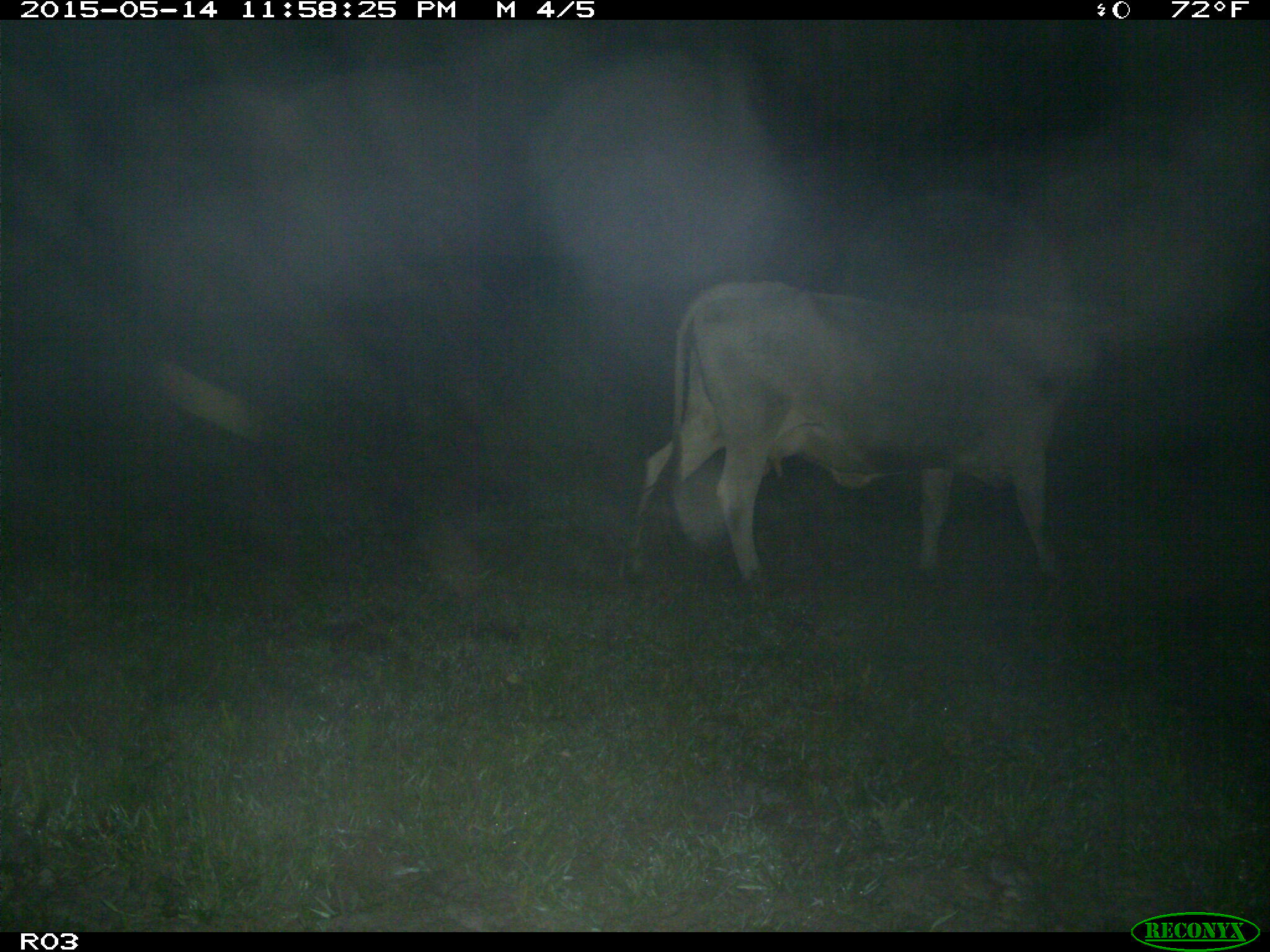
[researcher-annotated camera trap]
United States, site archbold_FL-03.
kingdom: Animalia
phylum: Chordata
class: Mammalia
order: Artiodactyla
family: Bovidae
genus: Bos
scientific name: Bos taurus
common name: domestic cow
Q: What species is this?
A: Bos taurus (domestic cow).